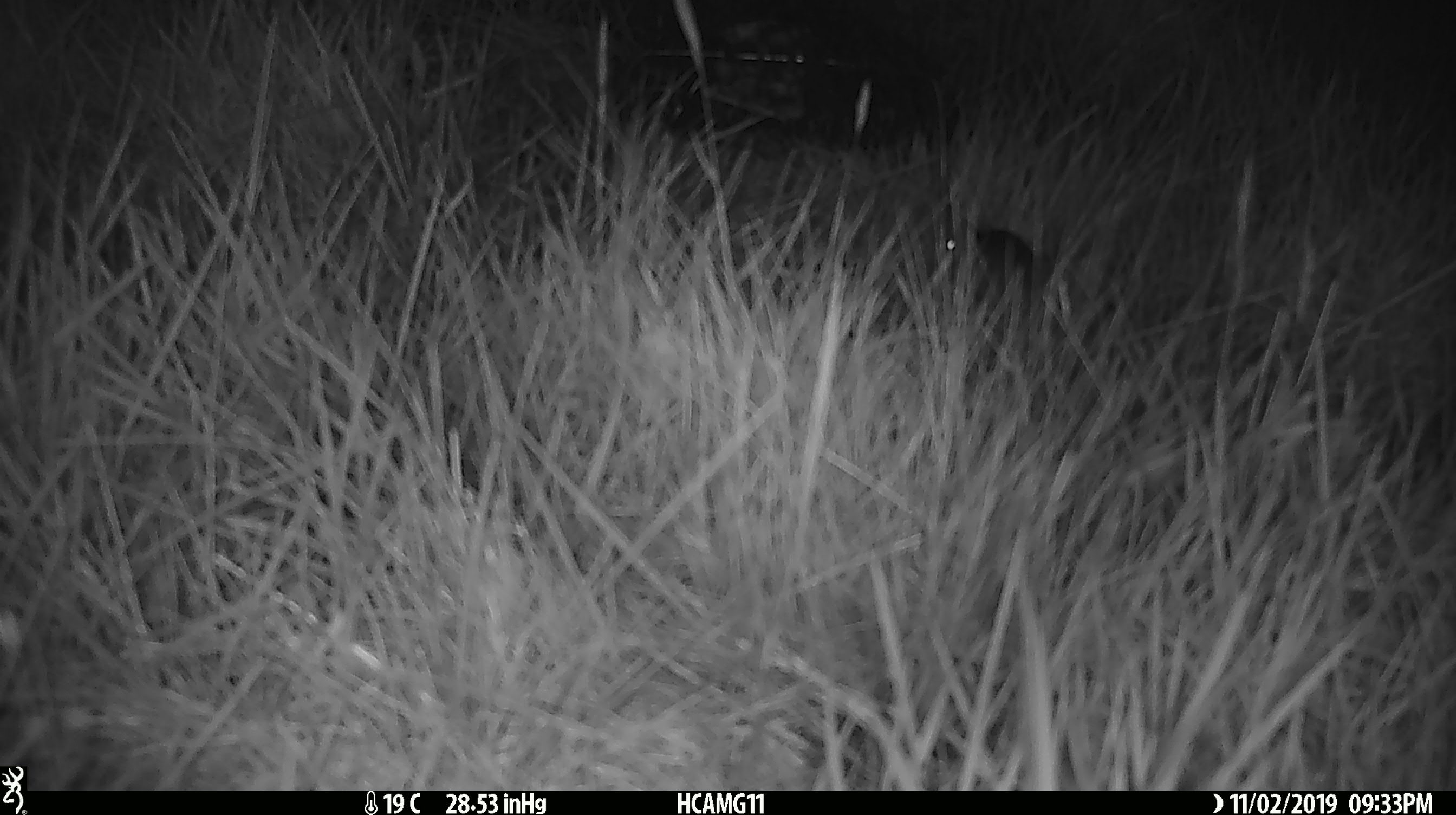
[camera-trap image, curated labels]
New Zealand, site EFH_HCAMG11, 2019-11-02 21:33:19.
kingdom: Animalia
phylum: Chordata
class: Mammalia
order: Rodentia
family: Muridae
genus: Mus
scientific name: Mus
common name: mouse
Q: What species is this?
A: Mouse (Mus).